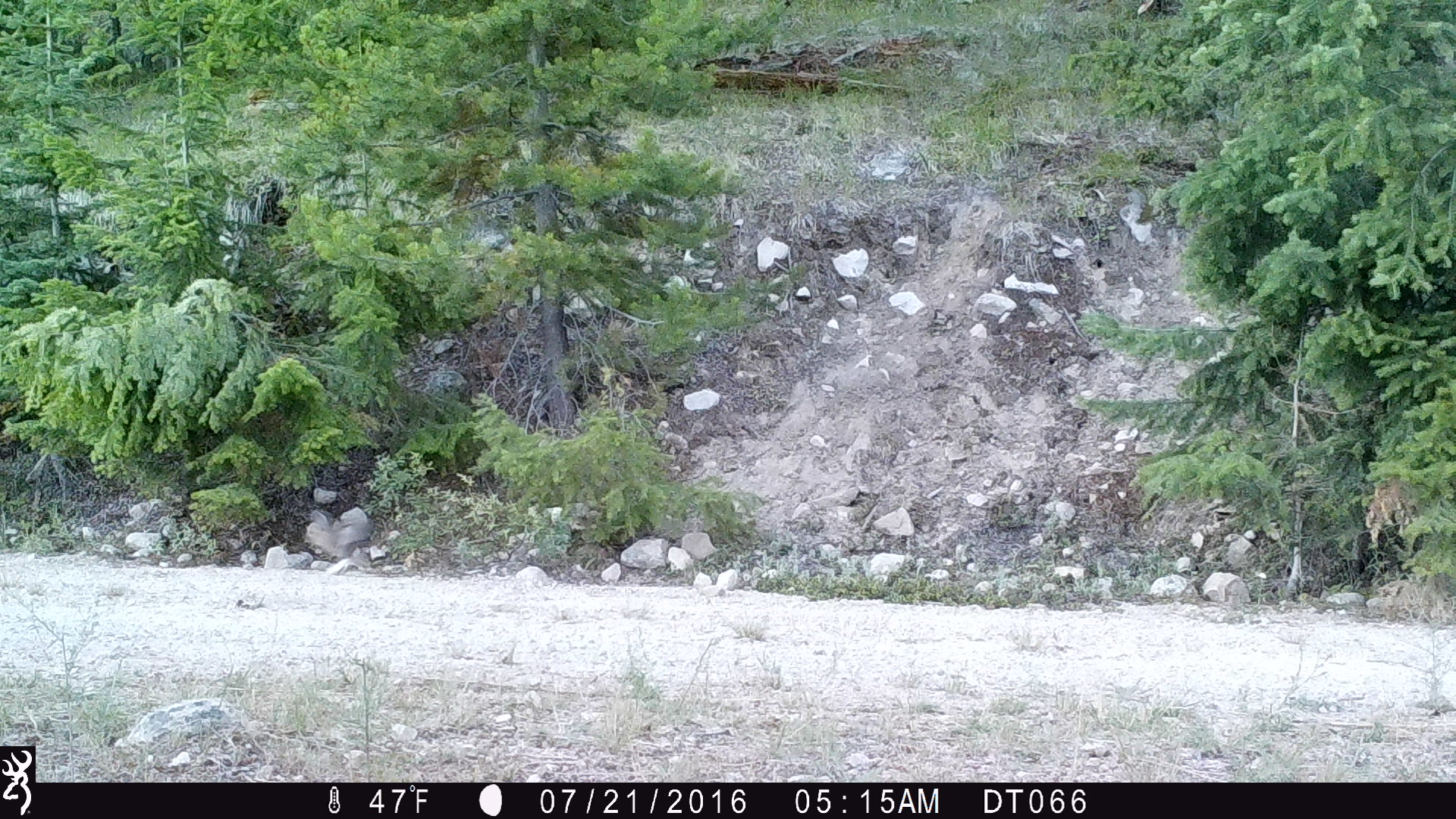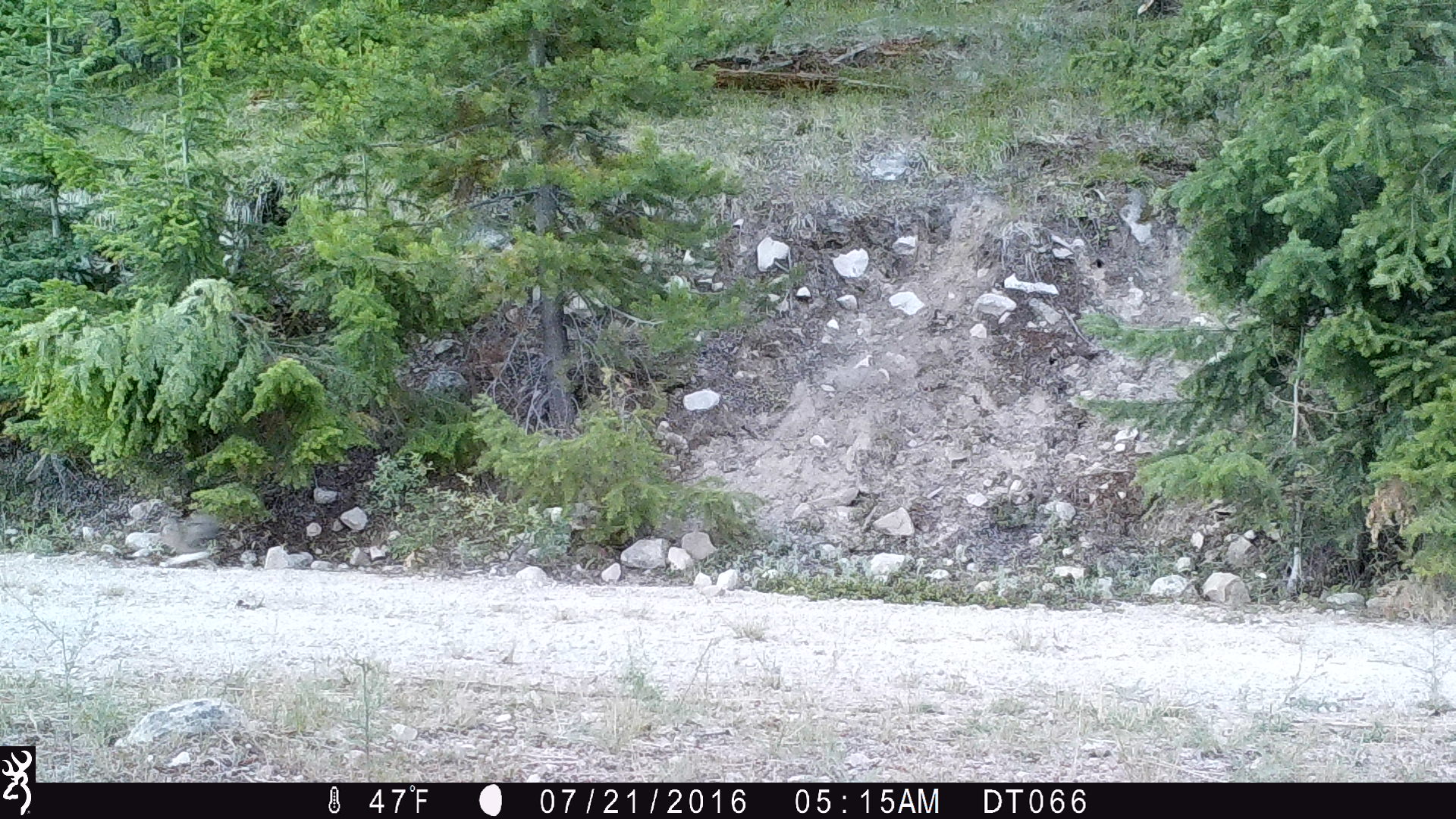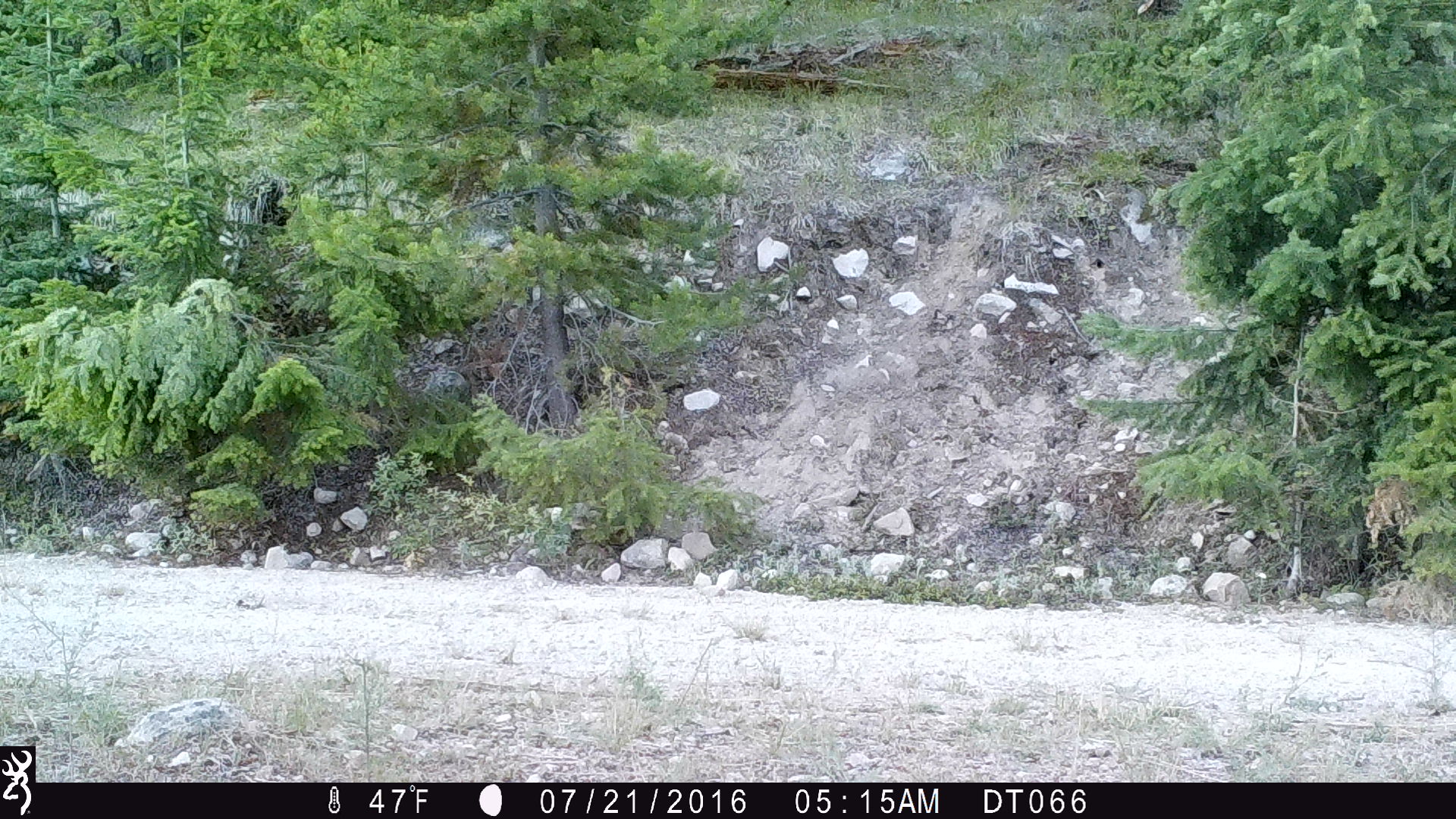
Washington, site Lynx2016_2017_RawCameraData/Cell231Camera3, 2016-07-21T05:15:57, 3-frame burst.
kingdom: Animalia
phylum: Chordata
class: Mammalia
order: Lagomorpha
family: Leporidae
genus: Lepus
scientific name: Lepus americanus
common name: snowshoe hare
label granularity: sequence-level